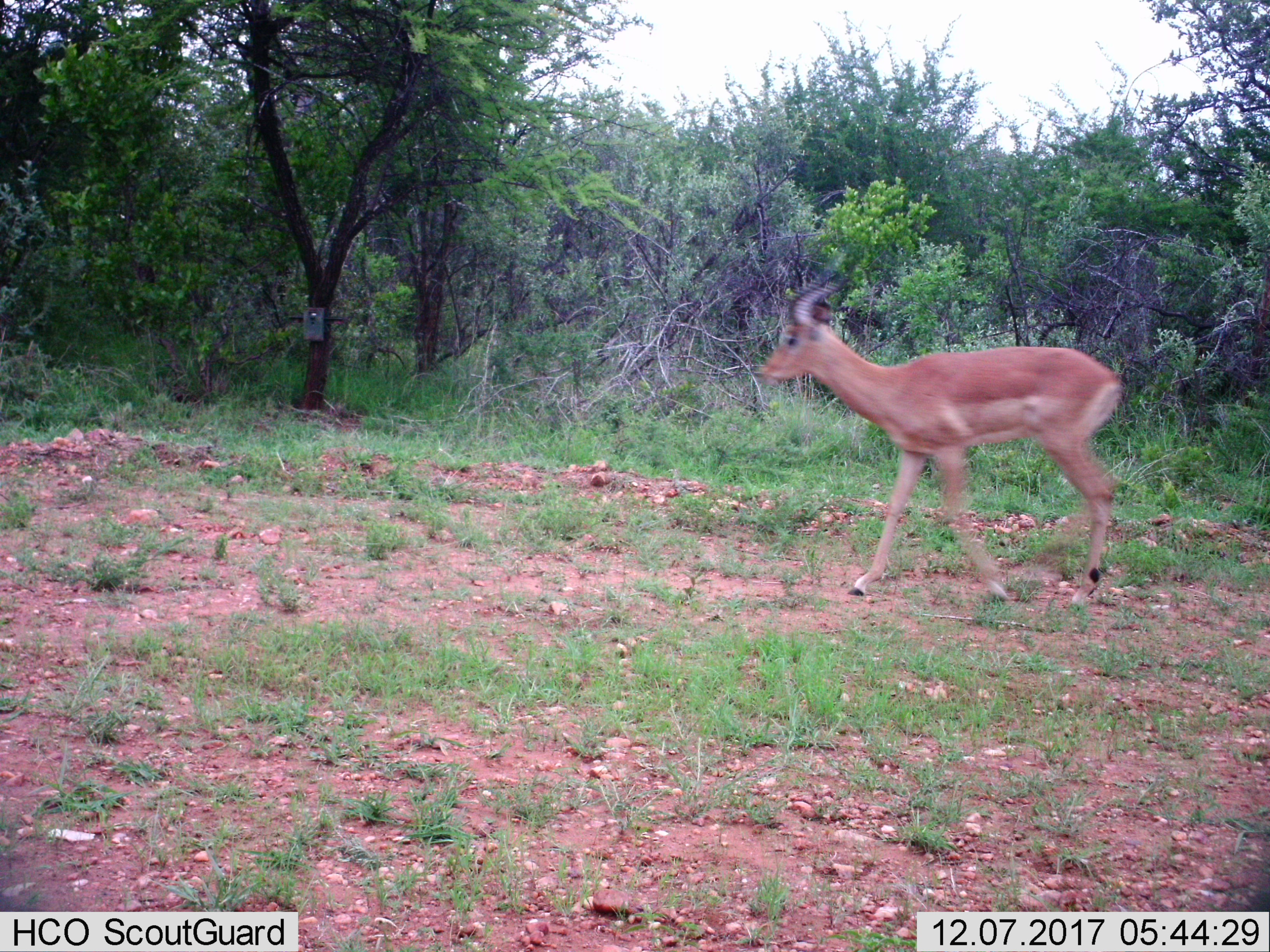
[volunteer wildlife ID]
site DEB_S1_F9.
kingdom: Animalia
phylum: Chordata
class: Mammalia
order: Artiodactyla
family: Bovidae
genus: Aepyceros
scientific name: Aepyceros melampus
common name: impala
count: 1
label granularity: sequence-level